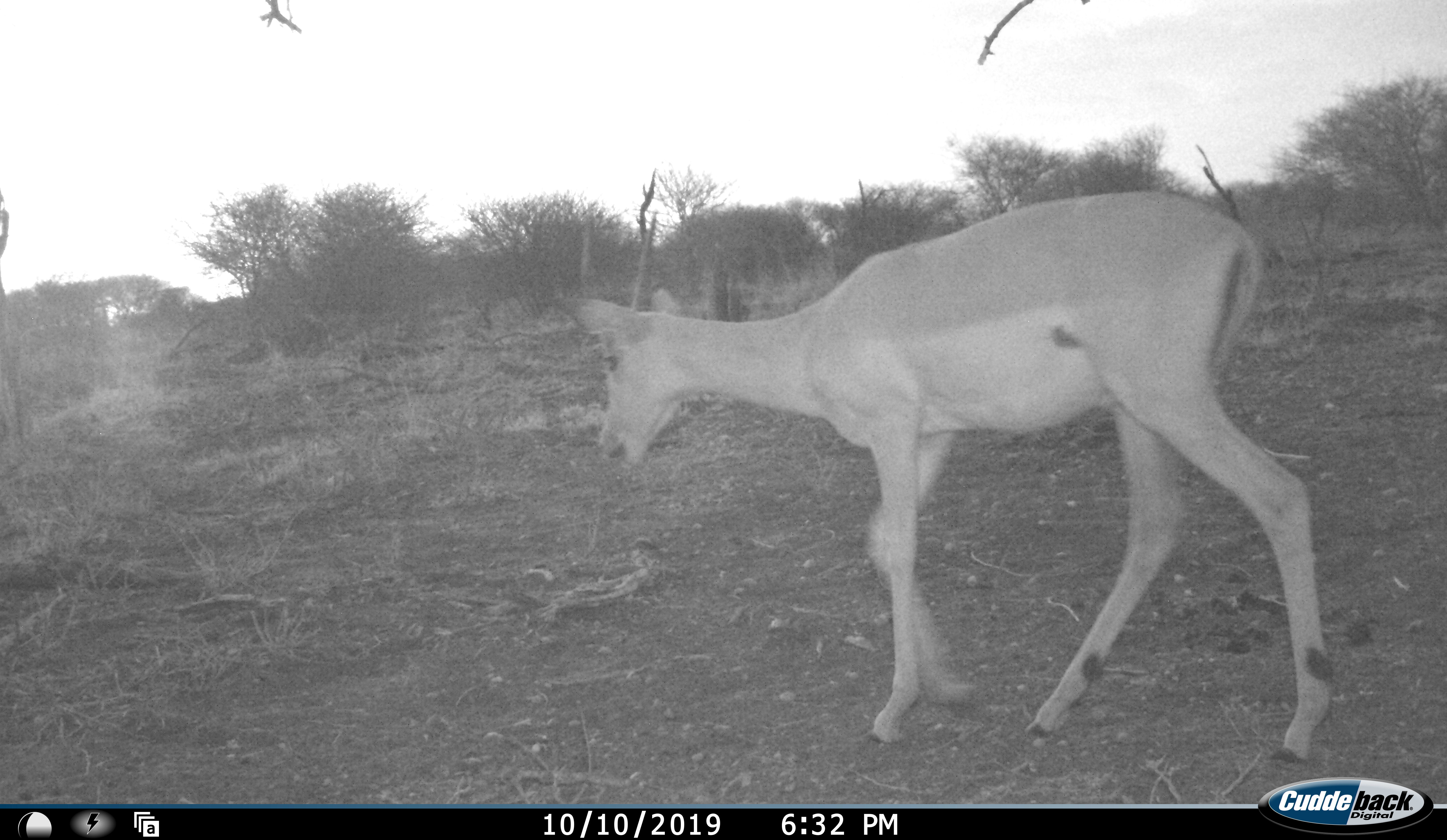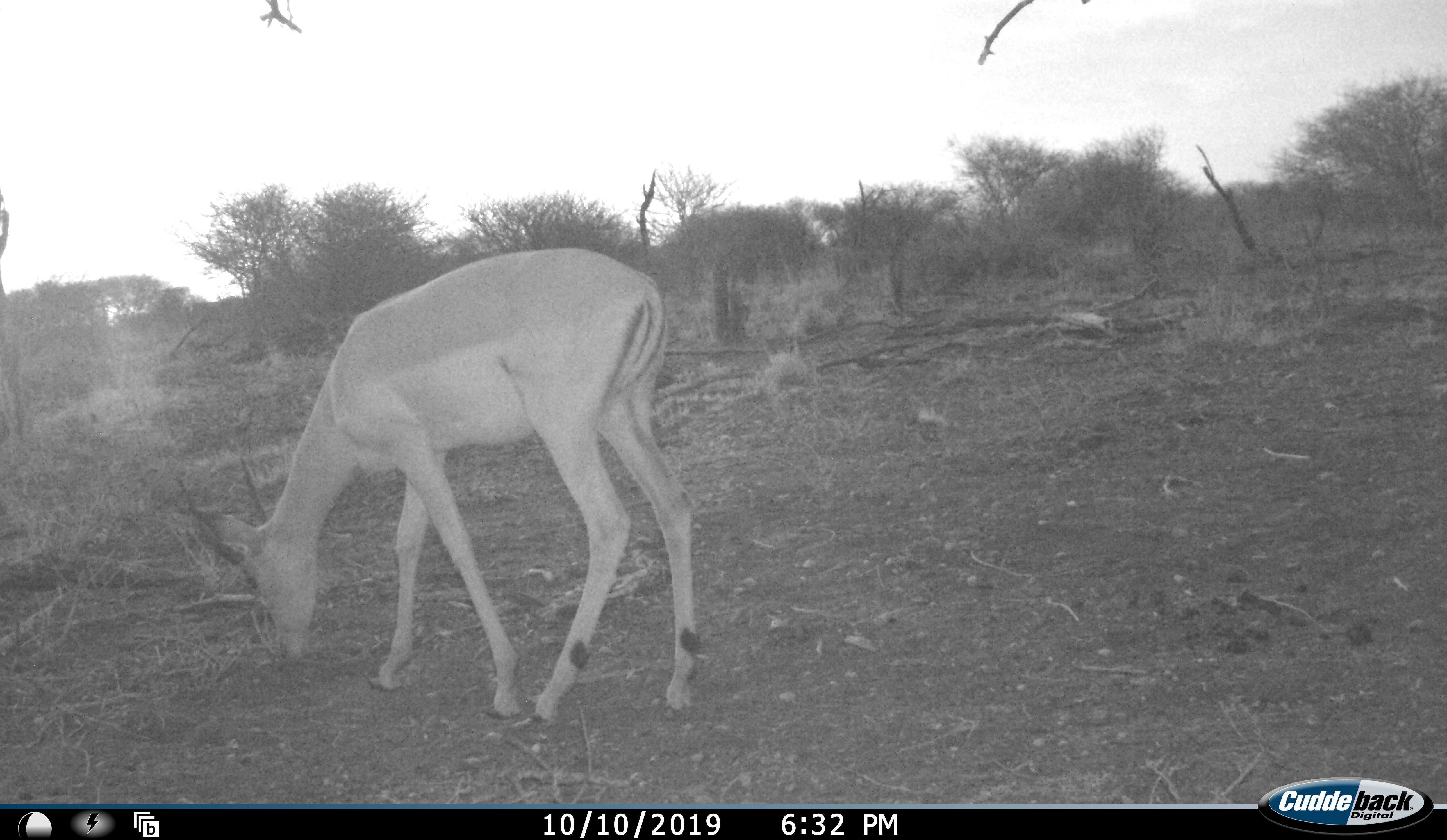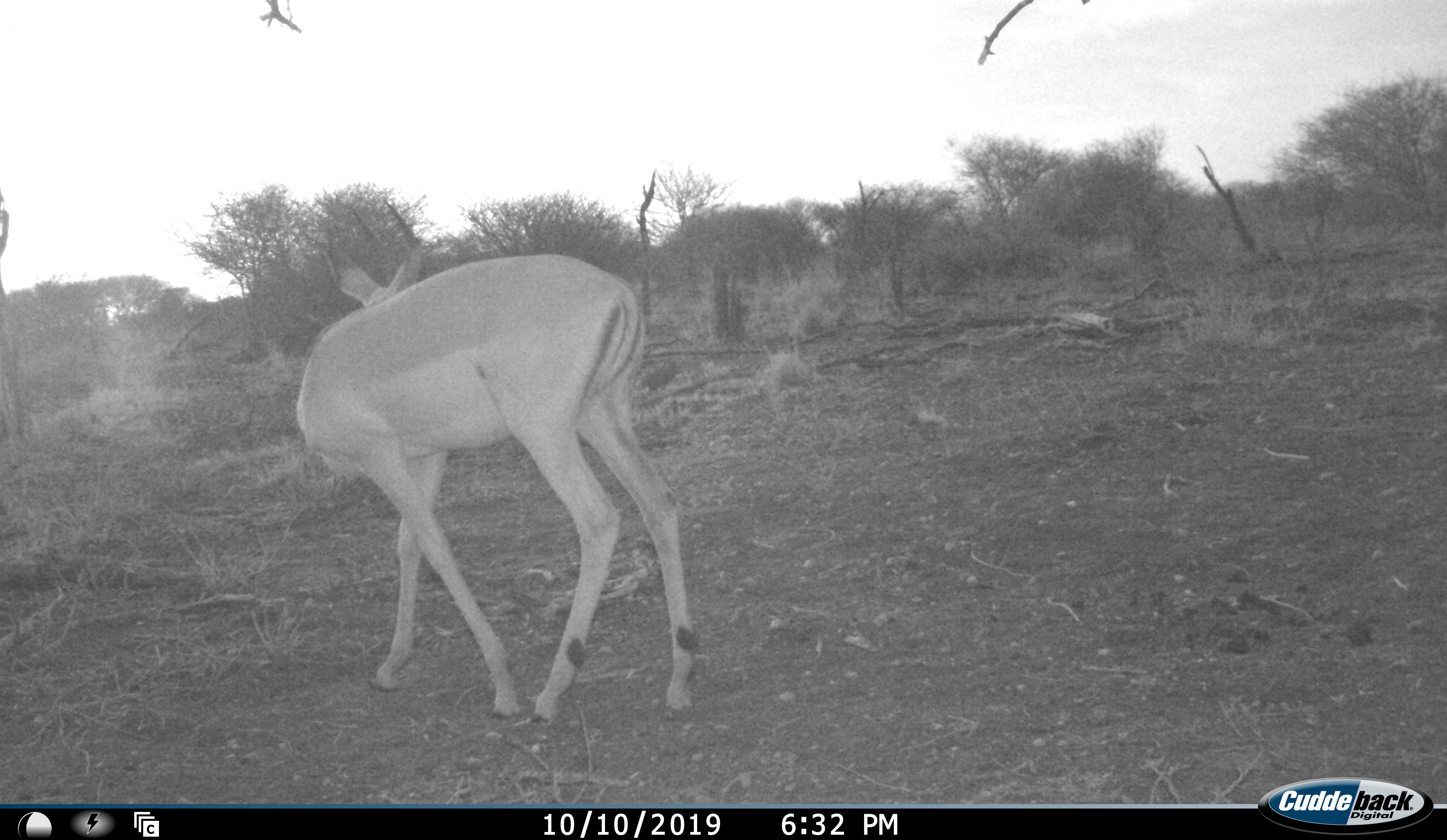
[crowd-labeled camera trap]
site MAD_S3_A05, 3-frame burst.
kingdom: Animalia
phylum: Chordata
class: Mammalia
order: Artiodactyla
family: Bovidae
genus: Aepyceros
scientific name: Aepyceros melampus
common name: impala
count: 1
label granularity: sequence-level